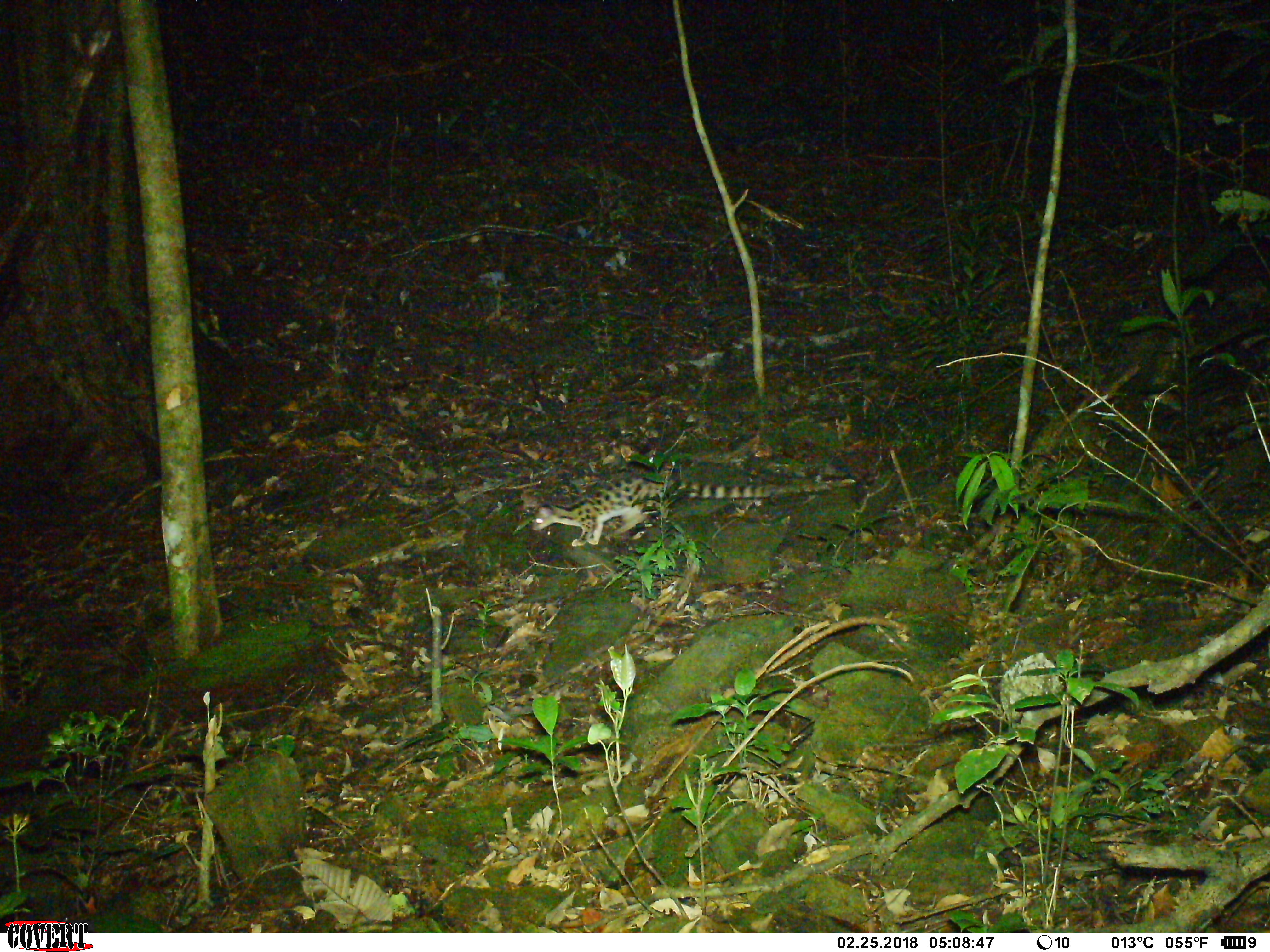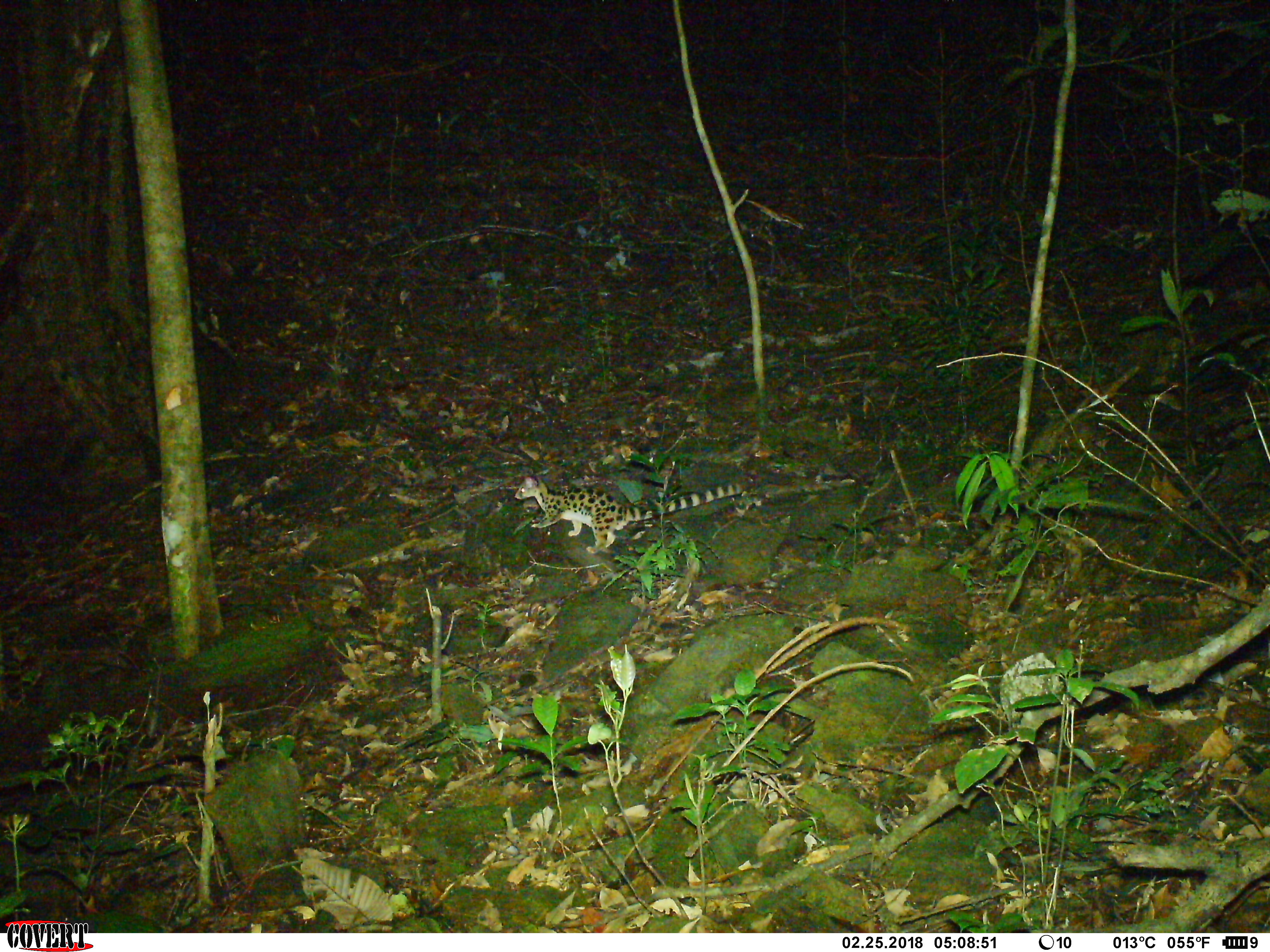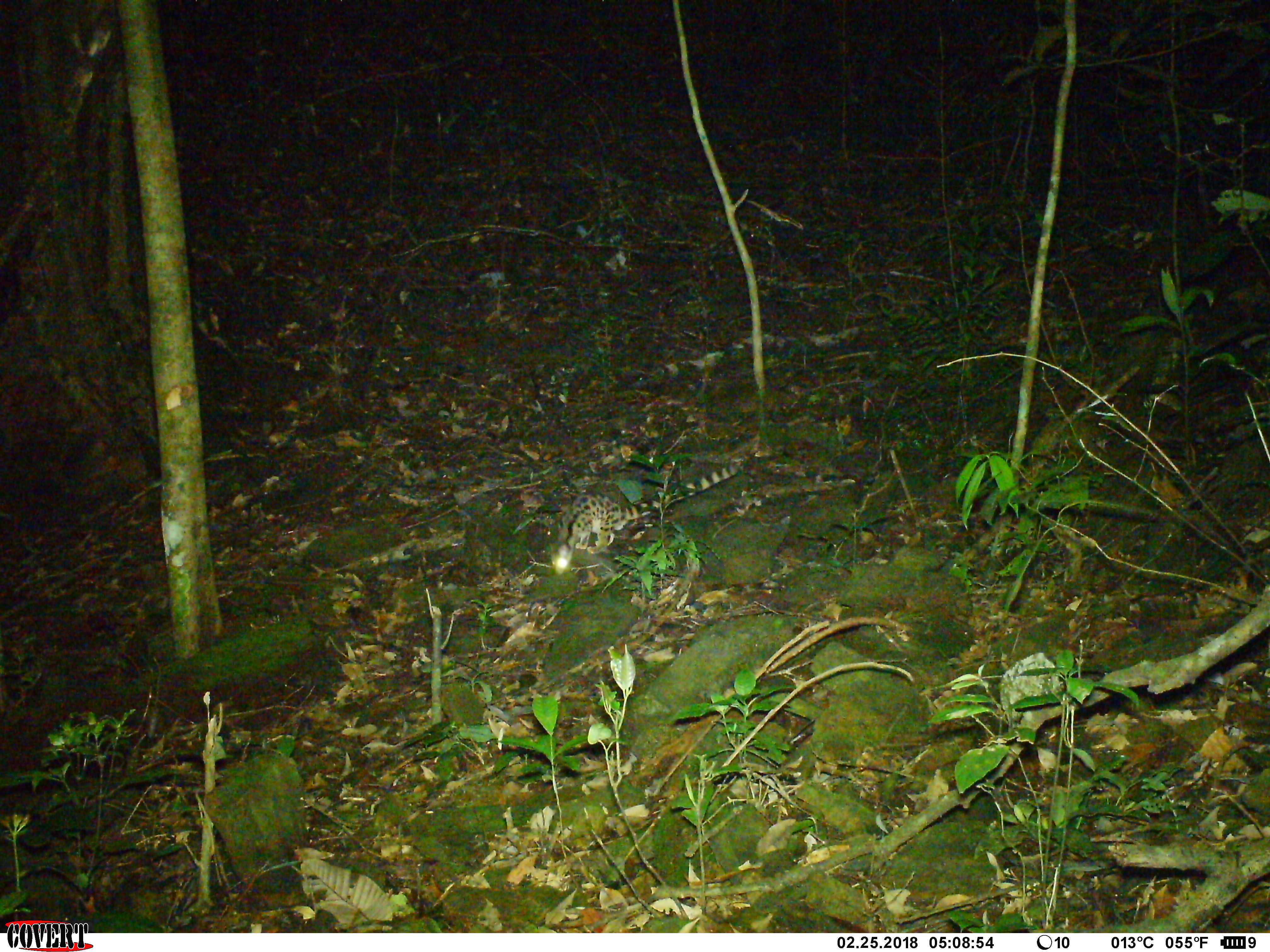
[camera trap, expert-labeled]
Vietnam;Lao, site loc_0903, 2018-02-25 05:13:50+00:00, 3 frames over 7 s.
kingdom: Animalia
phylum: Chordata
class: Mammalia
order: Carnivora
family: Prionodontidae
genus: Prionodon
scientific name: Prionodon pardicolor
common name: spotted linsang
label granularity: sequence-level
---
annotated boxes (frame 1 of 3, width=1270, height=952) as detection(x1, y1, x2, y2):
spotted linsang: detection(529, 471, 828, 547)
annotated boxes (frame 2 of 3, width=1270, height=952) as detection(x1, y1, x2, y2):
spotted linsang: detection(513, 472, 753, 554)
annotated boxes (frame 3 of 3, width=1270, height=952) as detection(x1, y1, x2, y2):
spotted linsang: detection(545, 459, 738, 575)